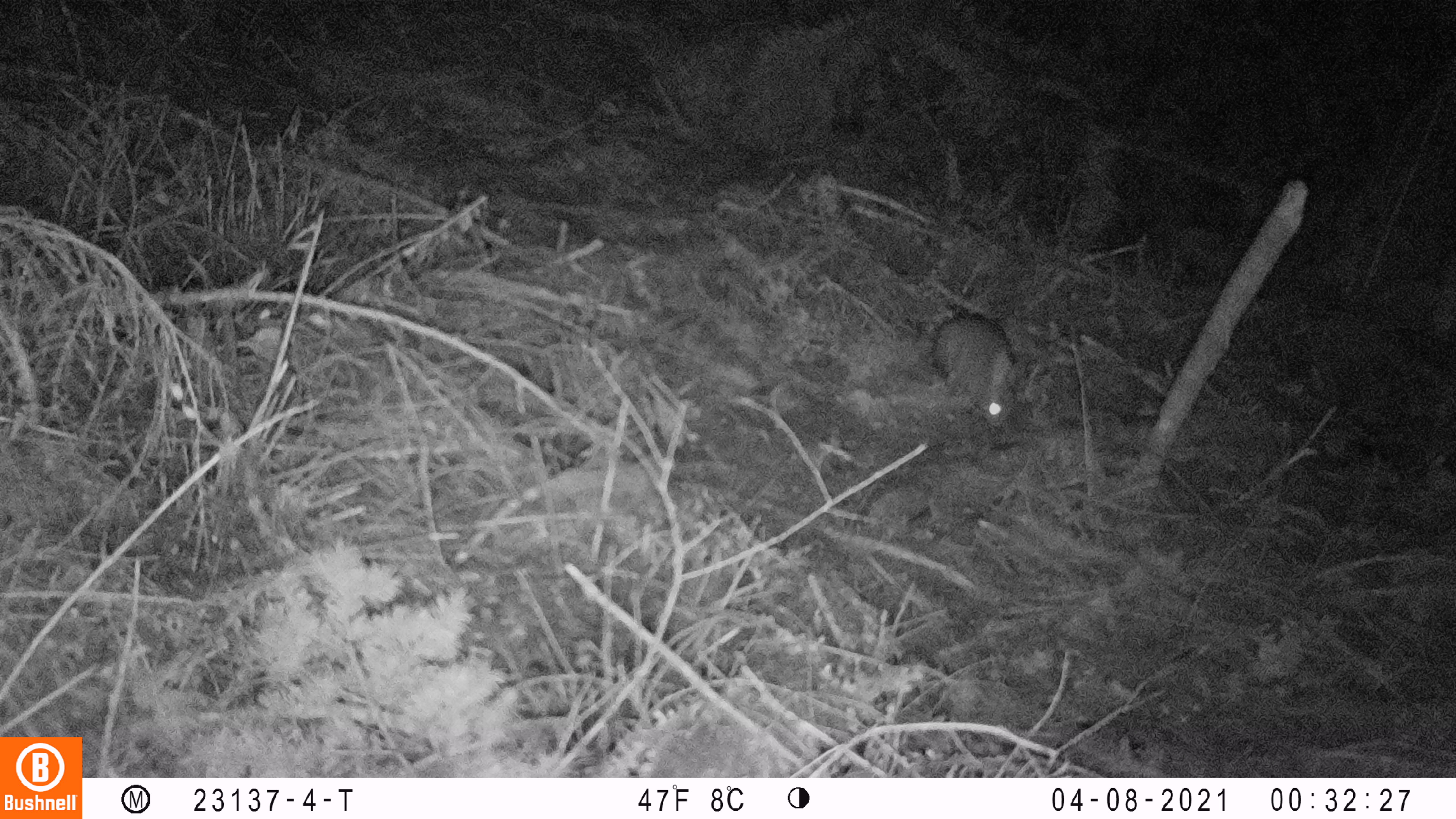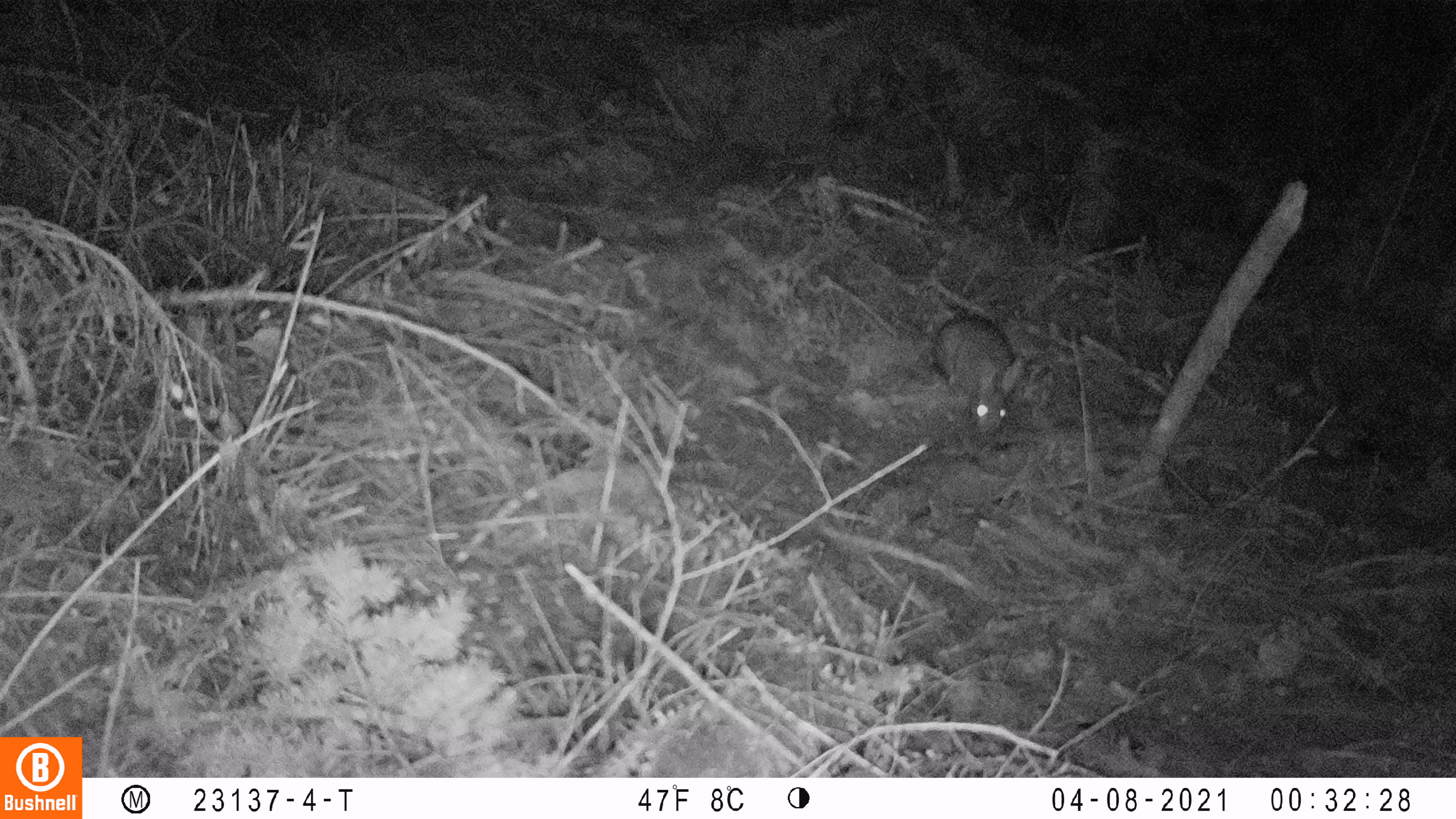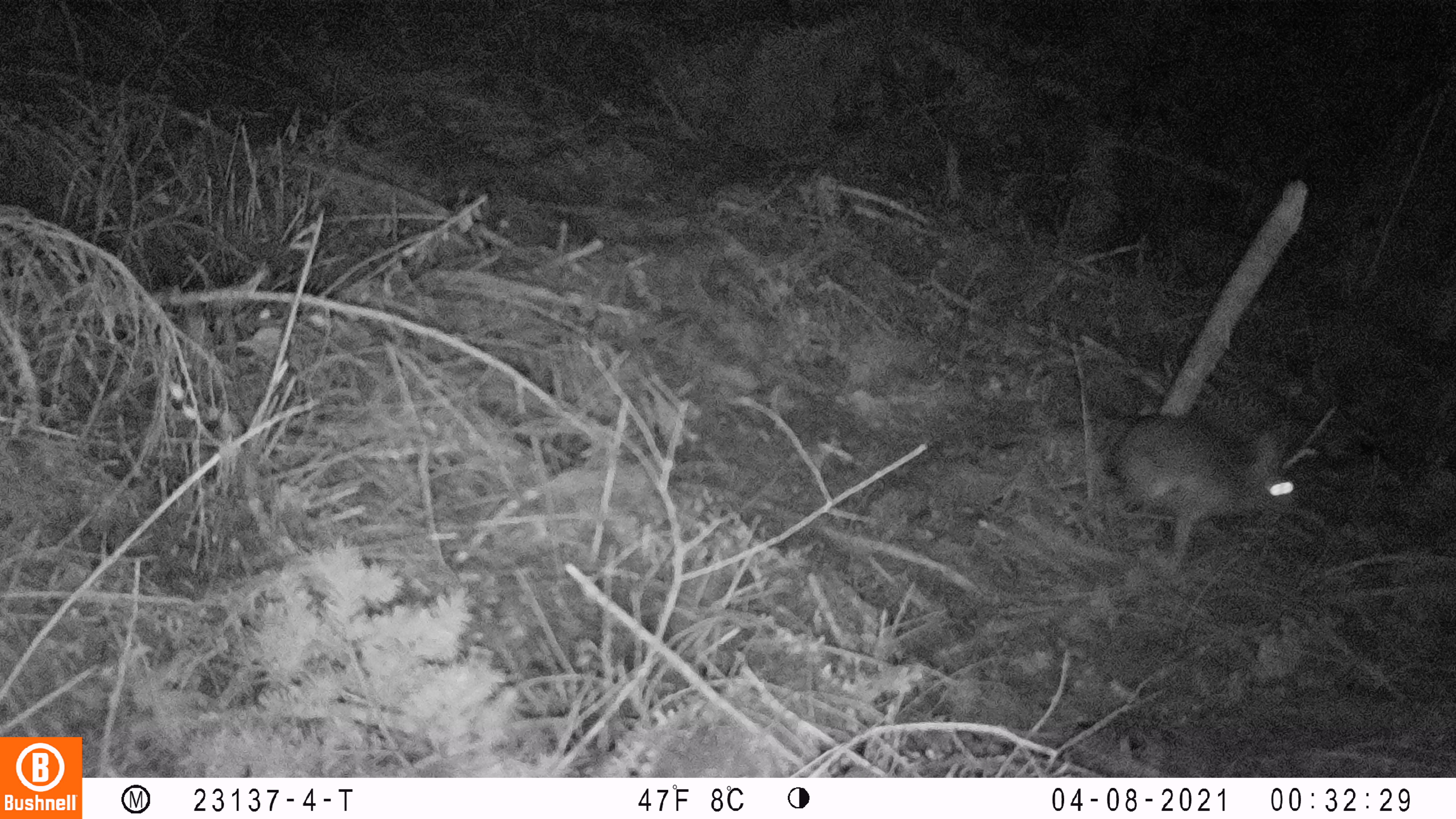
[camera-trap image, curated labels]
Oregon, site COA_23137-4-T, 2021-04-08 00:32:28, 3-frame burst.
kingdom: Animalia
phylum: Chordata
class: Mammalia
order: Lagomorpha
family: Leporidae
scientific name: Leporidae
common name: hares and rabbits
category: leporidae family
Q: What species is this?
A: Leporidae family (hares and rabbits) (Leporidae).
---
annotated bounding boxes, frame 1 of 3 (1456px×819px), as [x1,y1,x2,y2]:
leporidae family: [937,301,1027,430]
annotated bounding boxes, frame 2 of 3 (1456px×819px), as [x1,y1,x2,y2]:
leporidae family: [930,305,1031,436]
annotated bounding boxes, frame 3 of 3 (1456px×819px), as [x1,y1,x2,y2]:
leporidae family: [1113,393,1301,577]